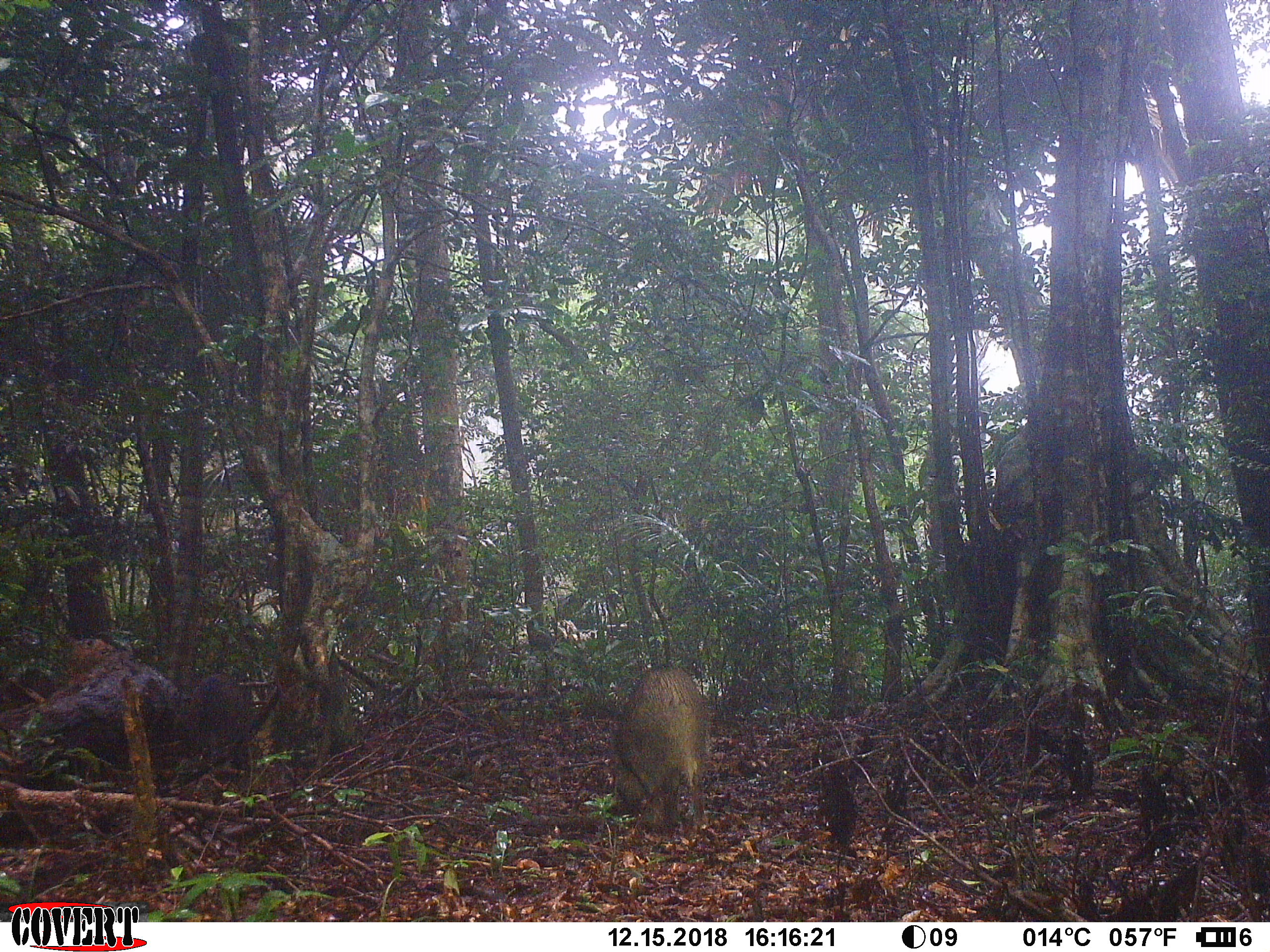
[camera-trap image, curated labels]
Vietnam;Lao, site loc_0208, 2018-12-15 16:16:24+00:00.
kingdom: Animalia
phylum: Chordata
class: Mammalia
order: Artiodactyla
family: Suidae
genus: Sus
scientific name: Sus scrofa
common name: eurasian wild pig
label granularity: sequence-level